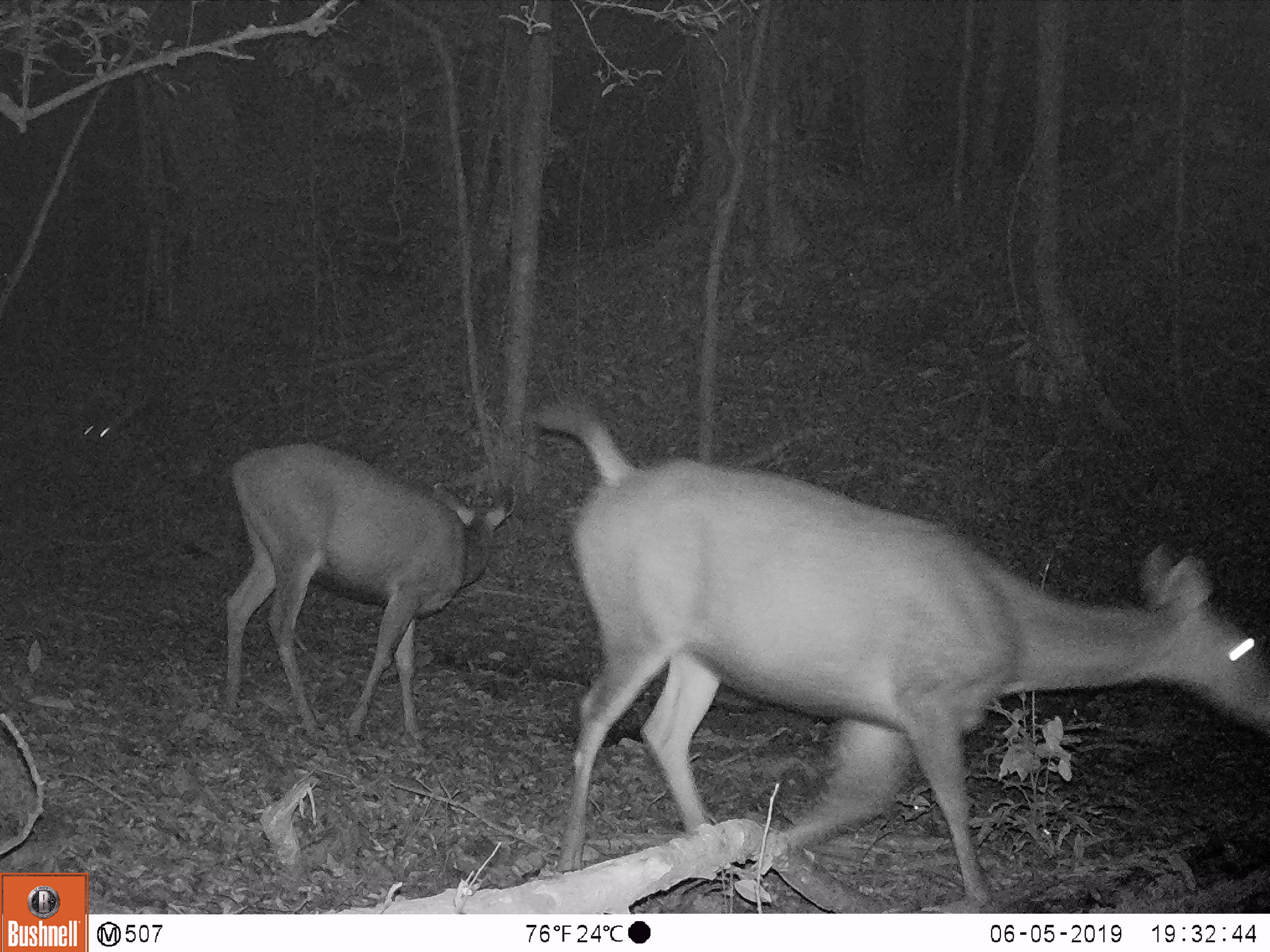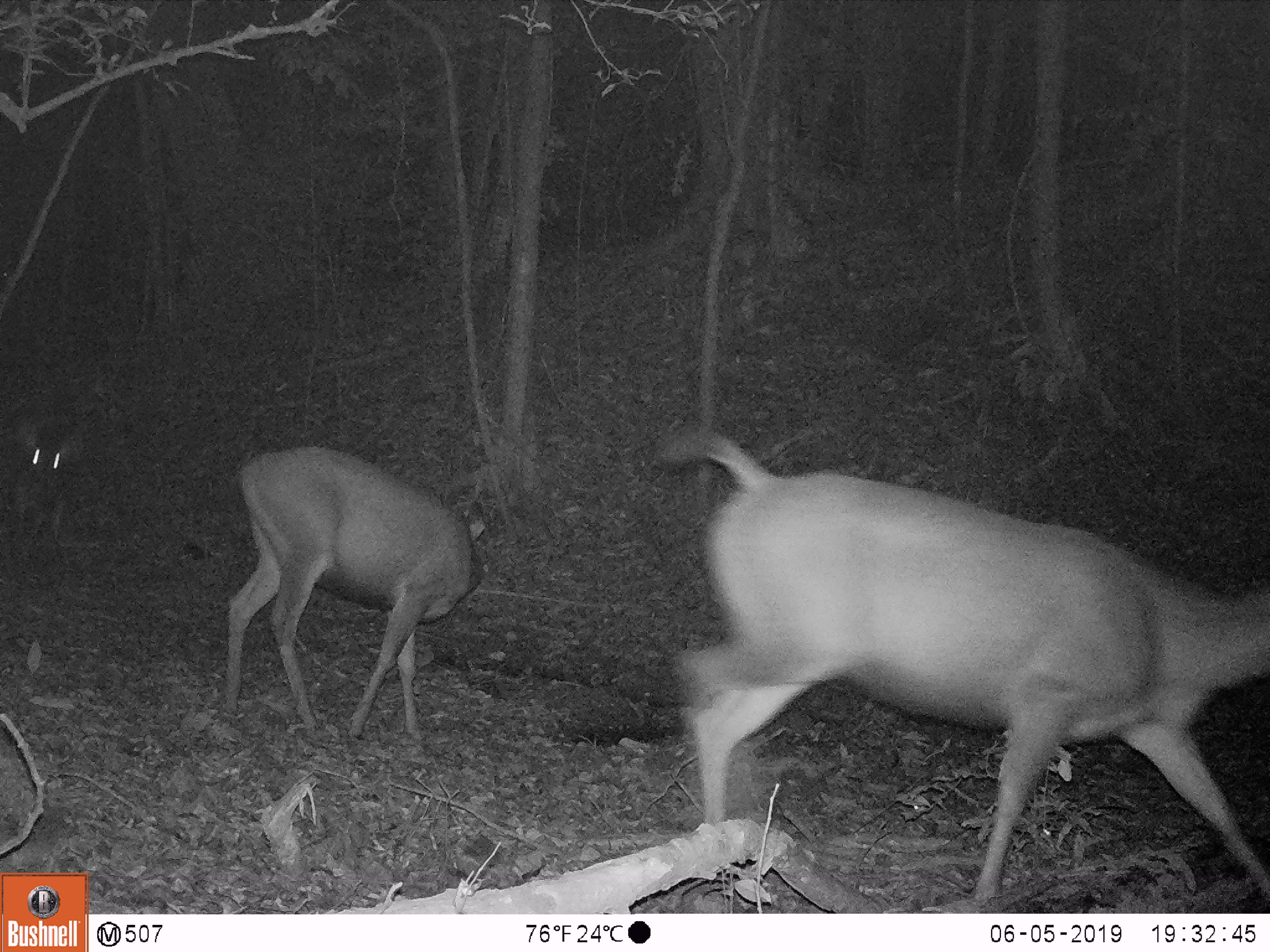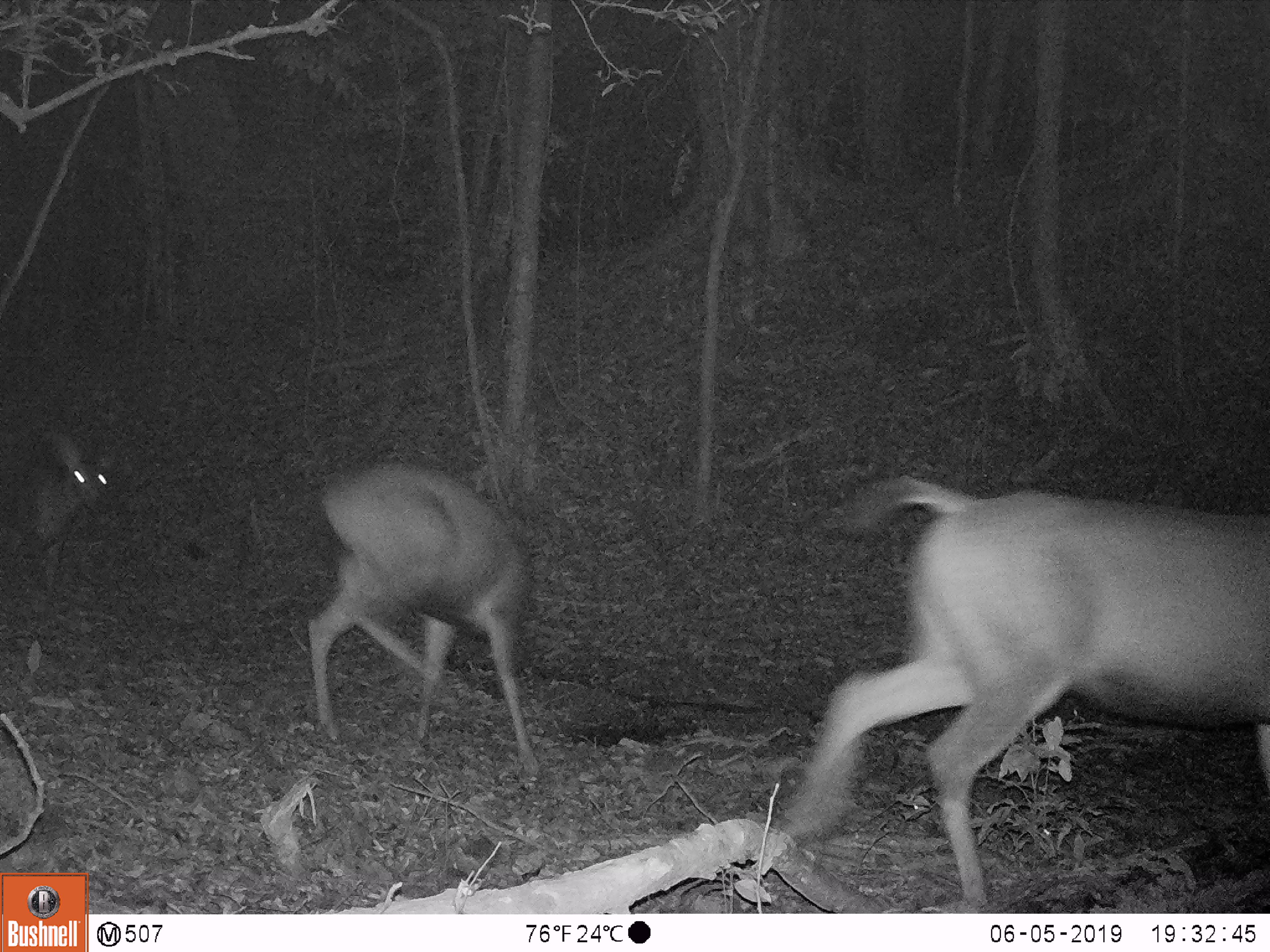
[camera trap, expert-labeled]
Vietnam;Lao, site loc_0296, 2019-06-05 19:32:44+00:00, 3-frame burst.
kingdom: Animalia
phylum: Chordata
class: Mammalia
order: Artiodactyla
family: Cervidae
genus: Rusa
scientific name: Rusa unicolor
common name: sambar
Sambar (Rusa unicolor). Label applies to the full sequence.